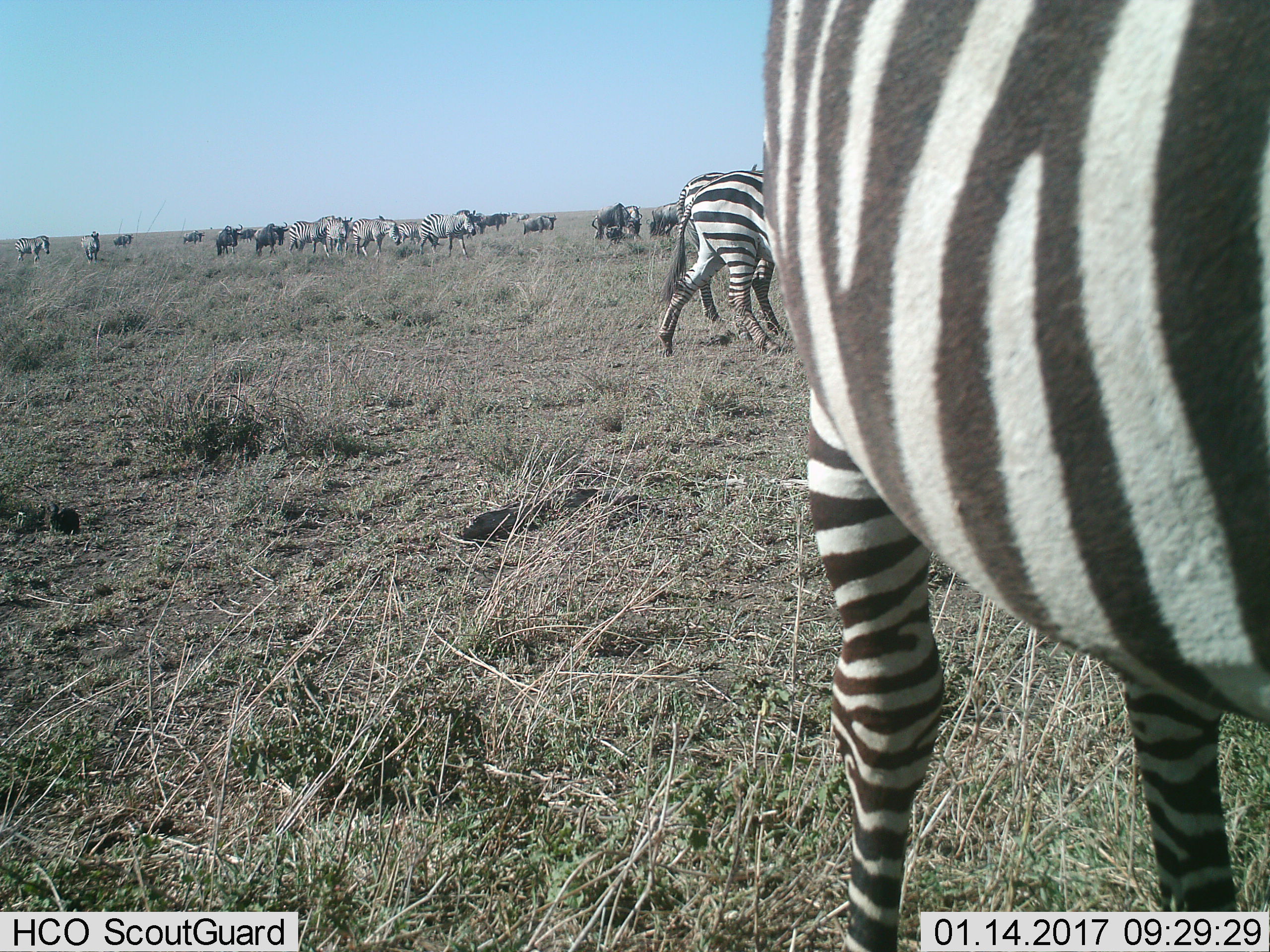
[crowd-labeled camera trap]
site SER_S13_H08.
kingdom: Animalia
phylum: Chordata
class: Mammalia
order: Perissodactyla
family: Equidae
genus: Equus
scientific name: Equus quagga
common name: plains zebra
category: zebraplains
Zebraplains (plains zebra) (Equus quagga), count 10. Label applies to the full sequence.